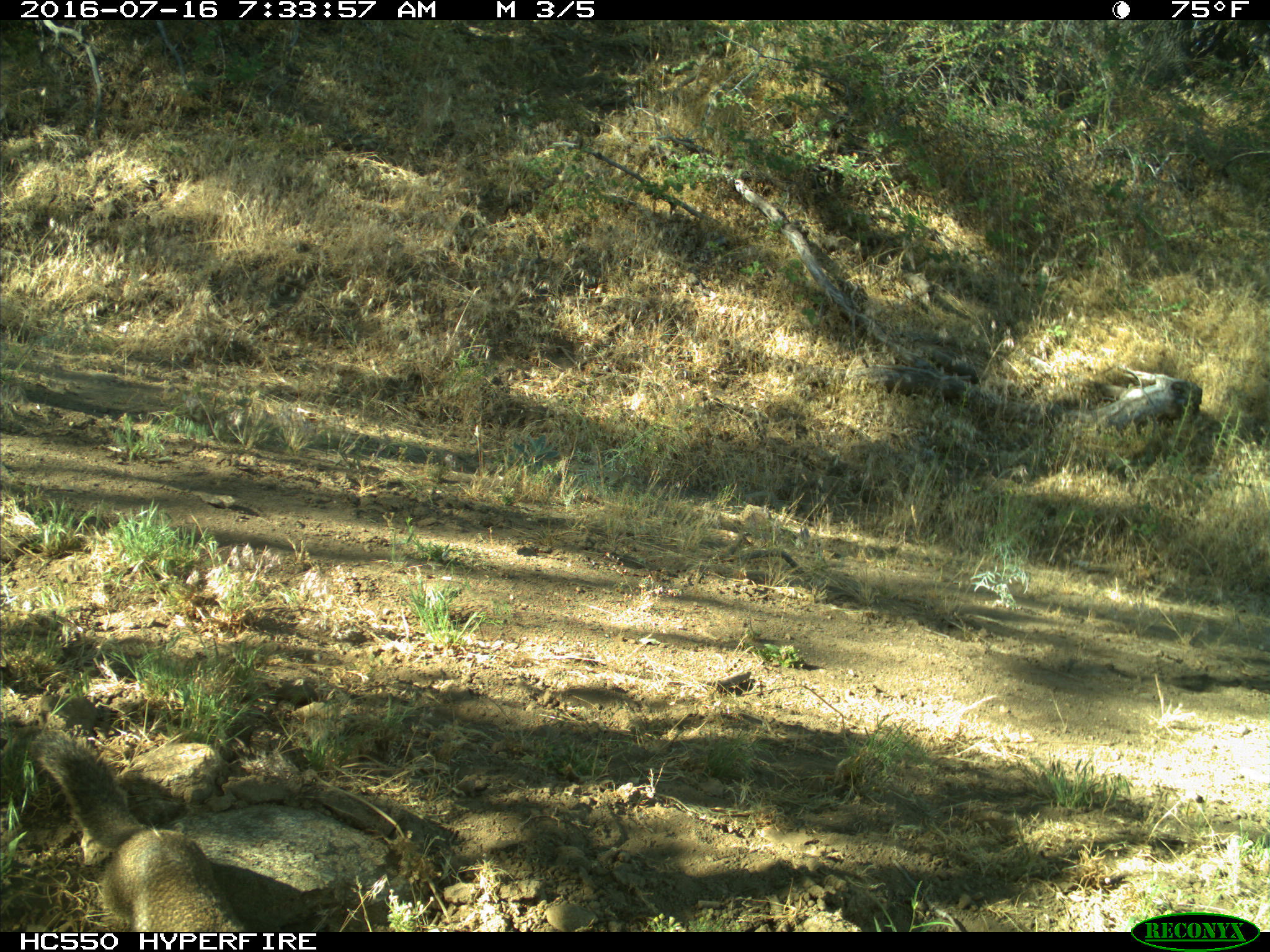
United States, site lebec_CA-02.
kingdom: Animalia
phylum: Chordata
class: Mammalia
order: Rodentia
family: Sciuridae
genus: Otospermophilus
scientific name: Otospermophilus beecheyi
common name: california ground squirrel